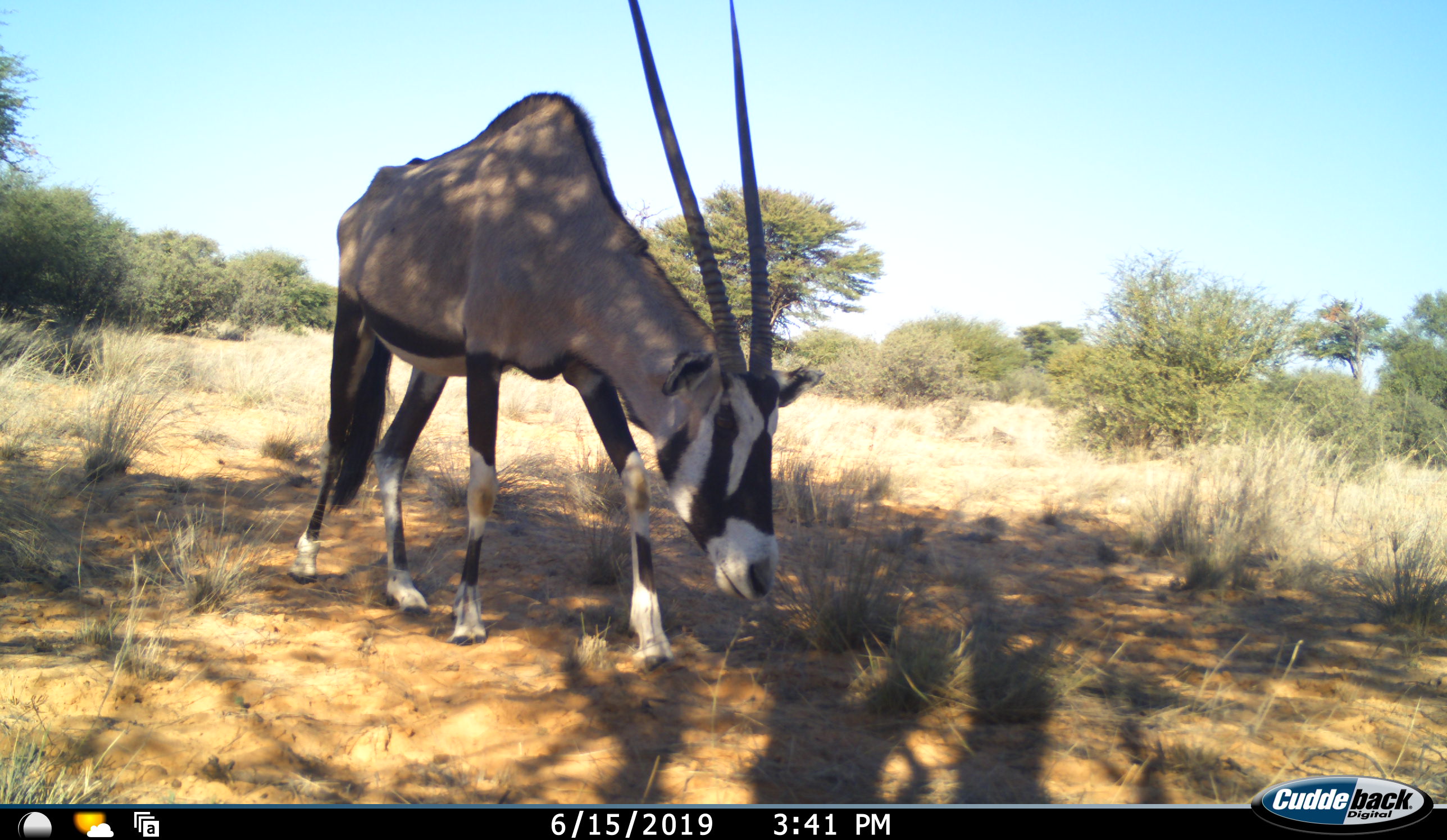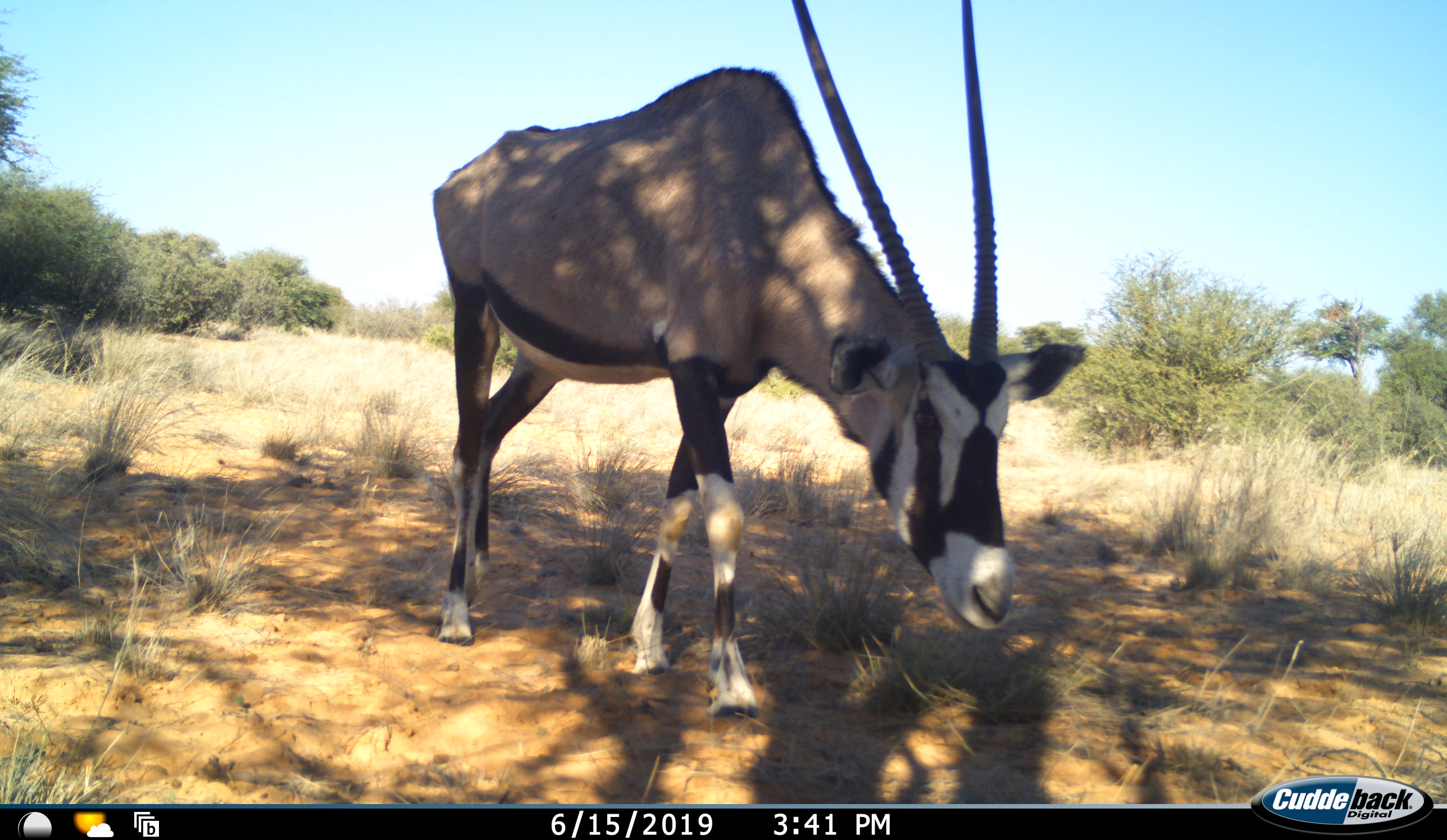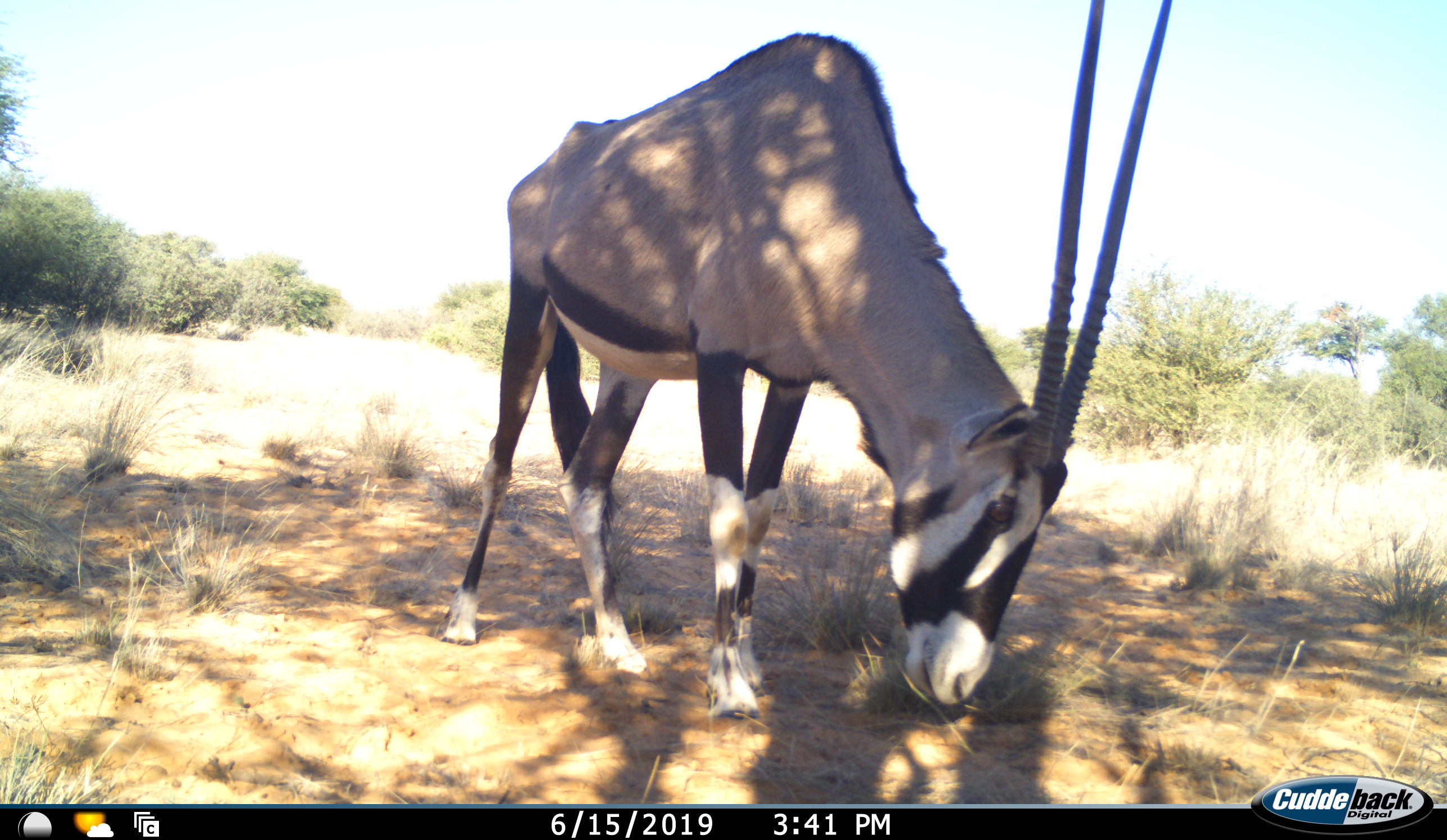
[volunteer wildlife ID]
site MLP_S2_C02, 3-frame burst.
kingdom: Animalia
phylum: Chordata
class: Mammalia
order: Artiodactyla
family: Bovidae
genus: Oryx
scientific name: Oryx gazella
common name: gemsbok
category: oryx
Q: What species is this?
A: Oryx (gemsbok) (Oryx gazella).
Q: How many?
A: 1.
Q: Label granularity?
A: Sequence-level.